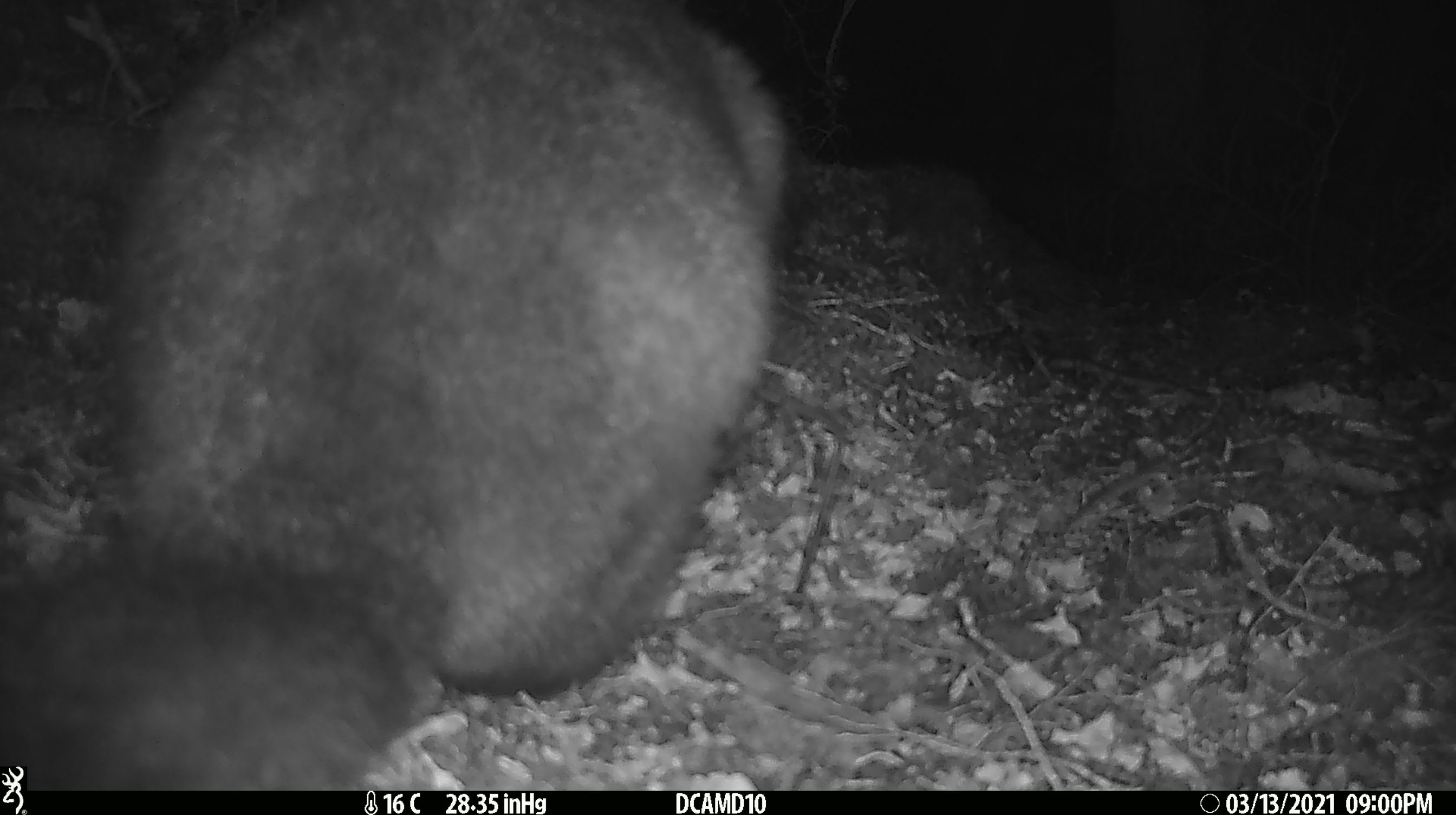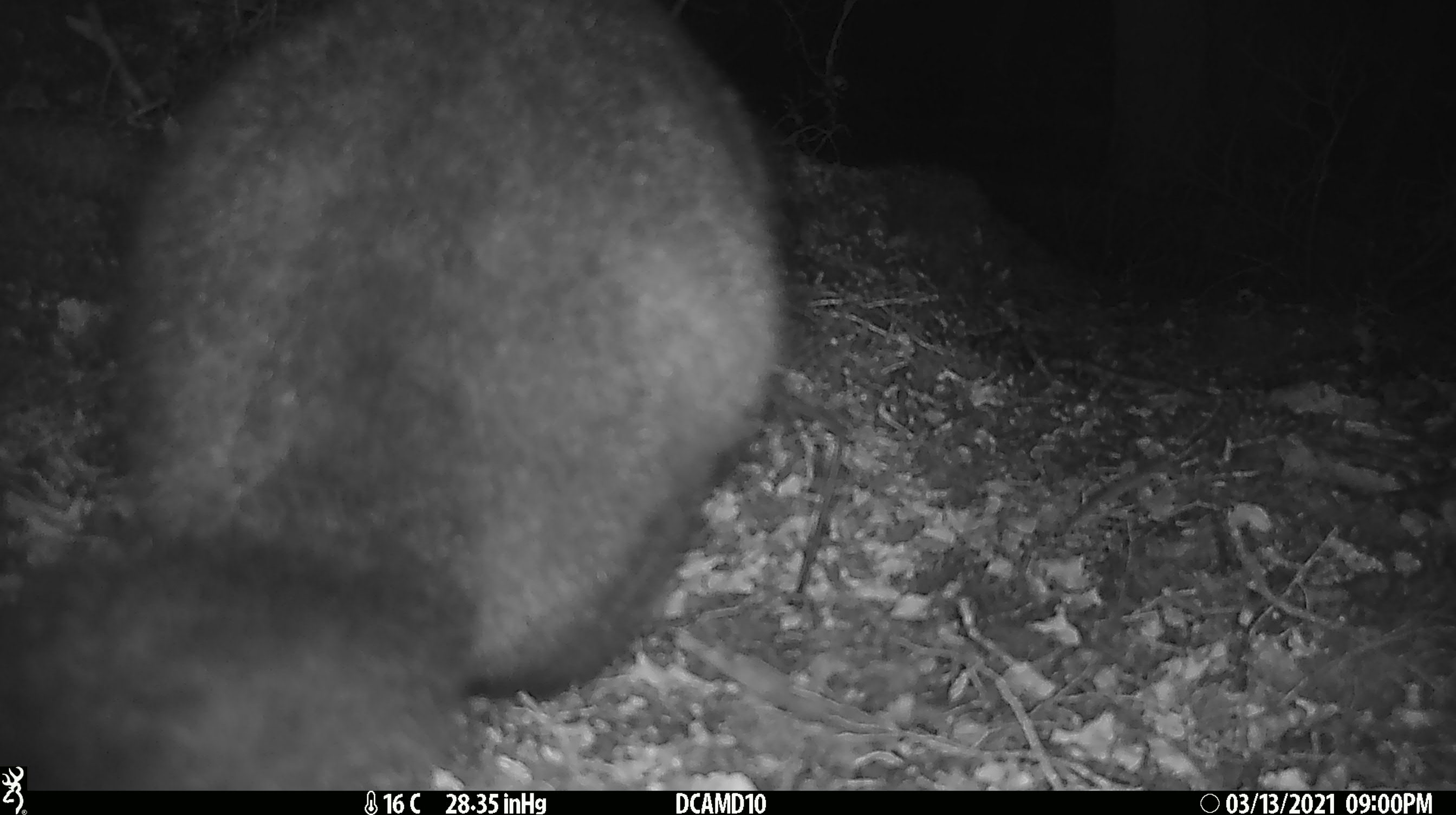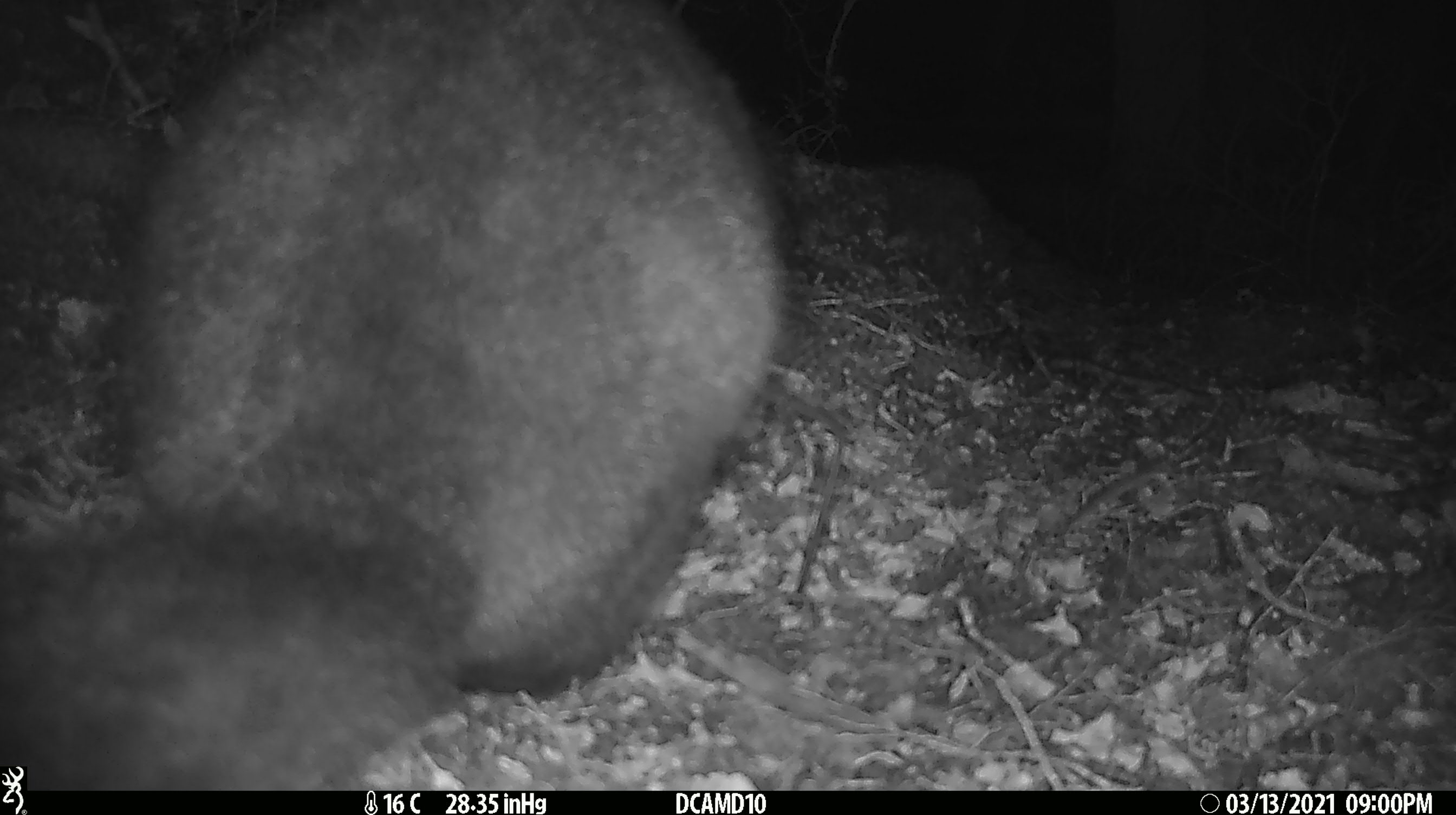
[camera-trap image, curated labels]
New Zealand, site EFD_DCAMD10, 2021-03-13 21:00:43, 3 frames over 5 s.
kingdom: Animalia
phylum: Chordata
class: Mammalia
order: Diprotodontia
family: Phalangeridae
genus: Trichosurus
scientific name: Trichosurus vulpecula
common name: common brushtail possum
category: possum